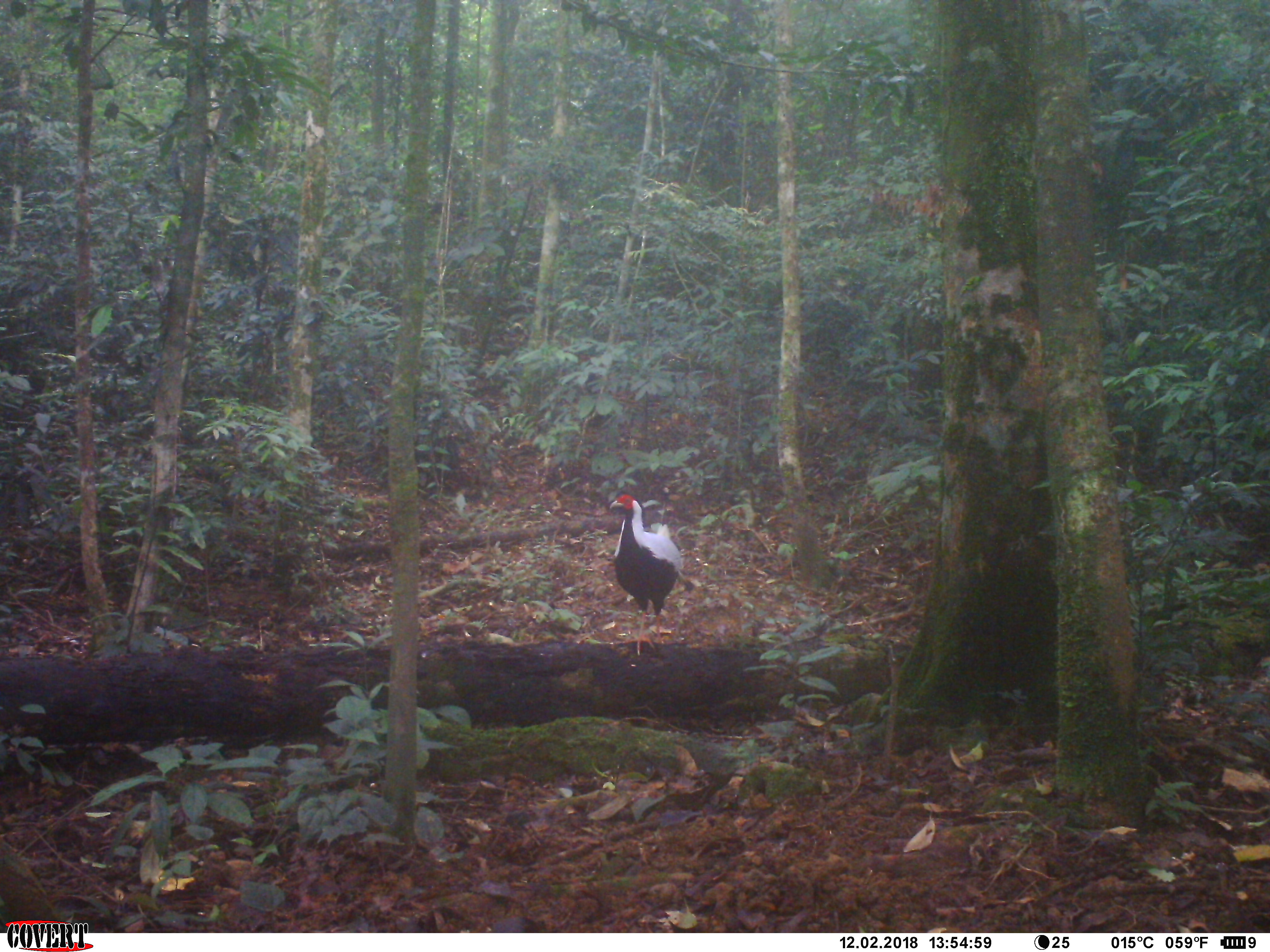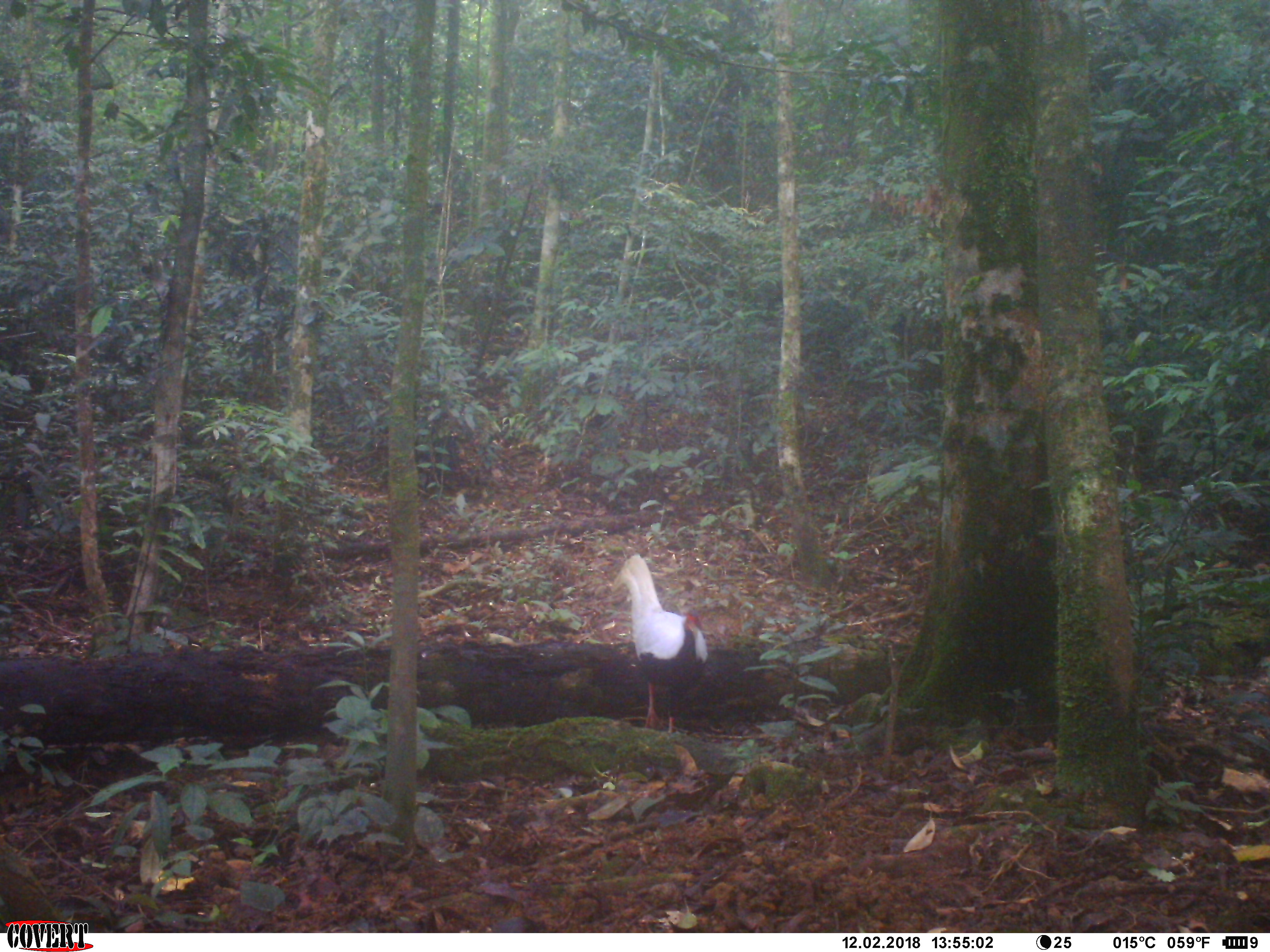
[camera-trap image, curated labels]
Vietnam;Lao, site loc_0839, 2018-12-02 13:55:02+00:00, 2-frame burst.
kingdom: Animalia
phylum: Chordata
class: Aves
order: Galliformes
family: Phasianidae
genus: Lophura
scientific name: Lophura nycthemera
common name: silver pheasant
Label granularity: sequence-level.